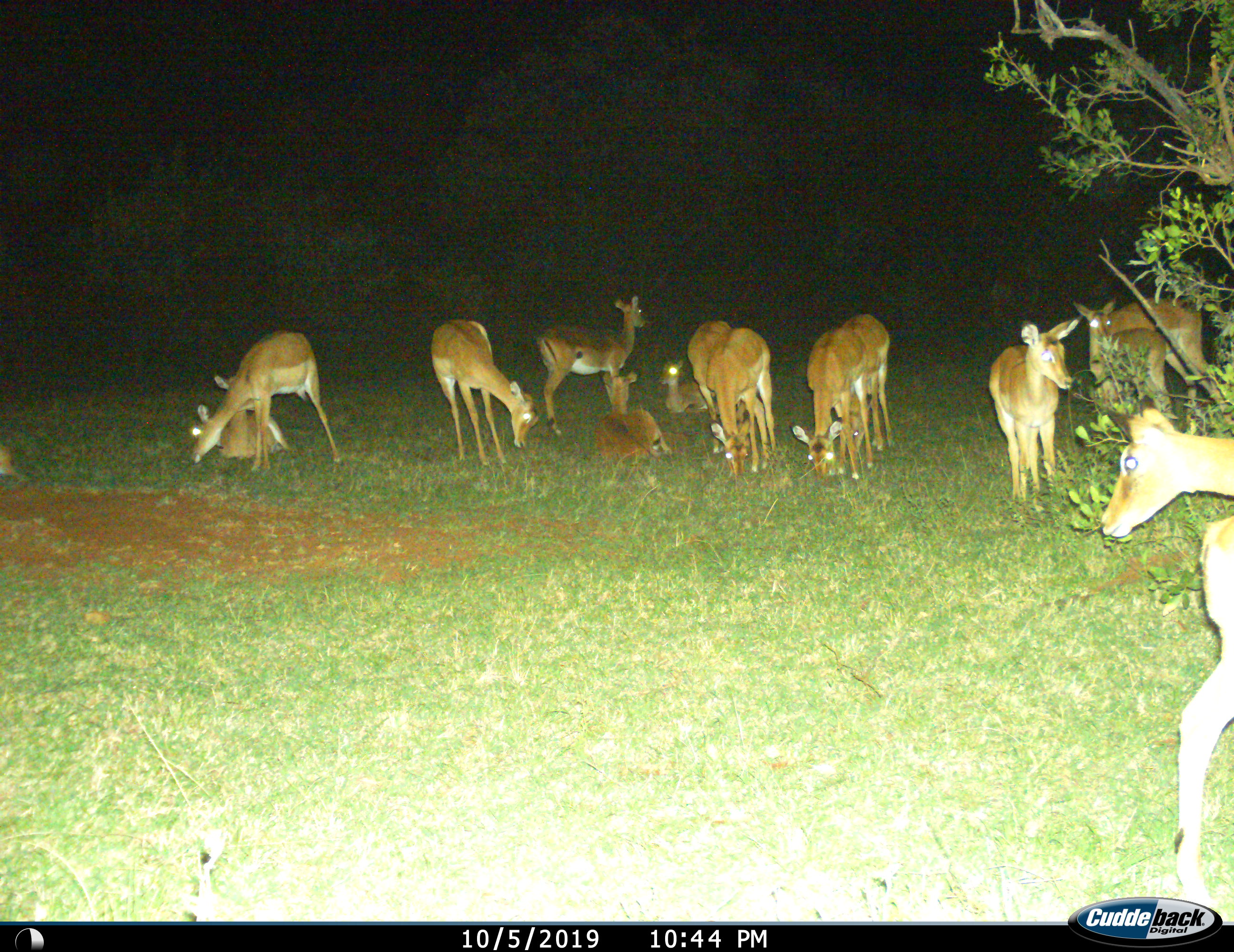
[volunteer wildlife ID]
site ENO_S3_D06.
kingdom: Animalia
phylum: Chordata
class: Mammalia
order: Artiodactyla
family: Bovidae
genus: Aepyceros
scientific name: Aepyceros melampus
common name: impala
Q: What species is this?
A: Impala (Aepyceros melampus).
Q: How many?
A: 11-50.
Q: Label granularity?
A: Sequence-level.